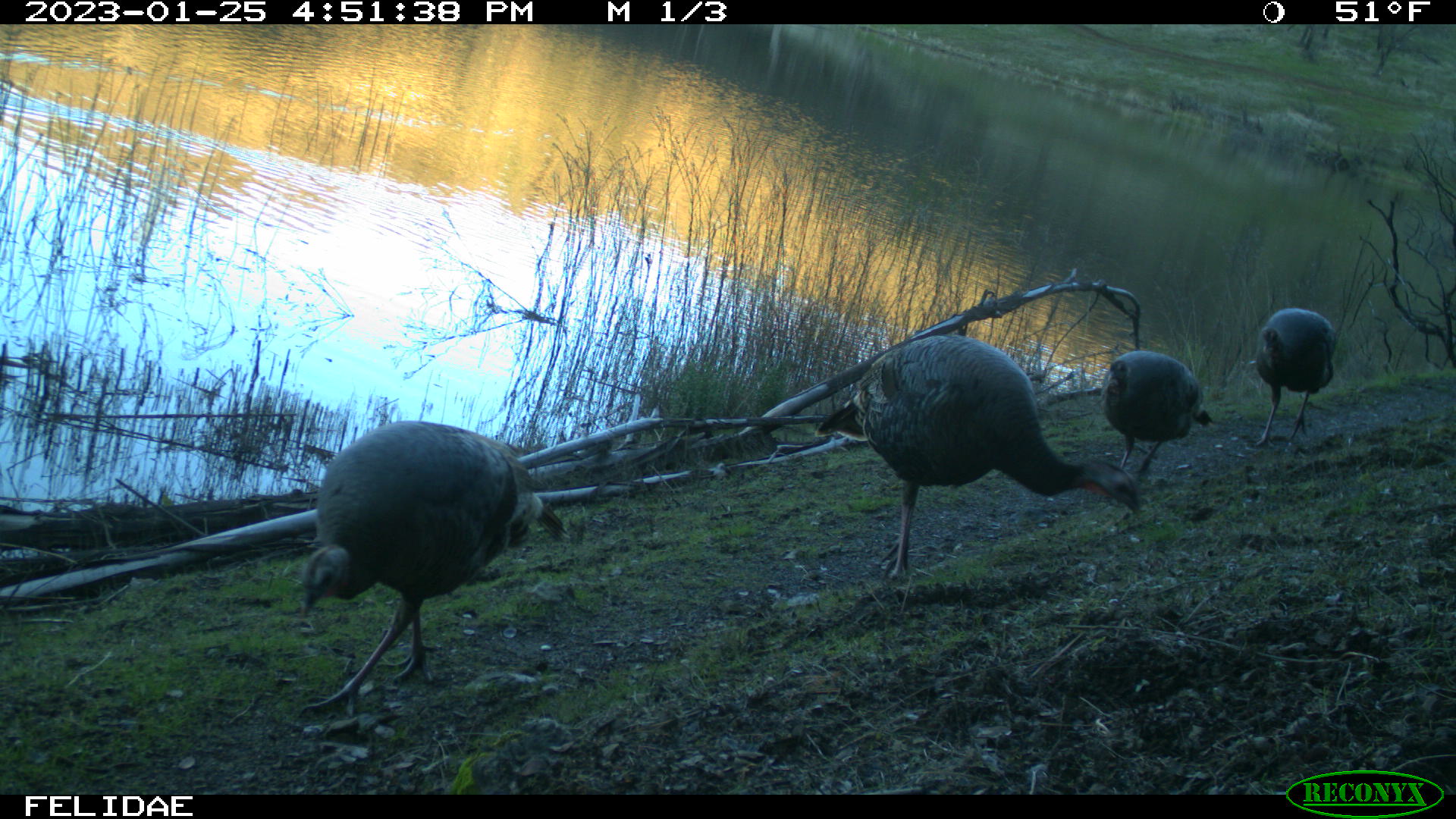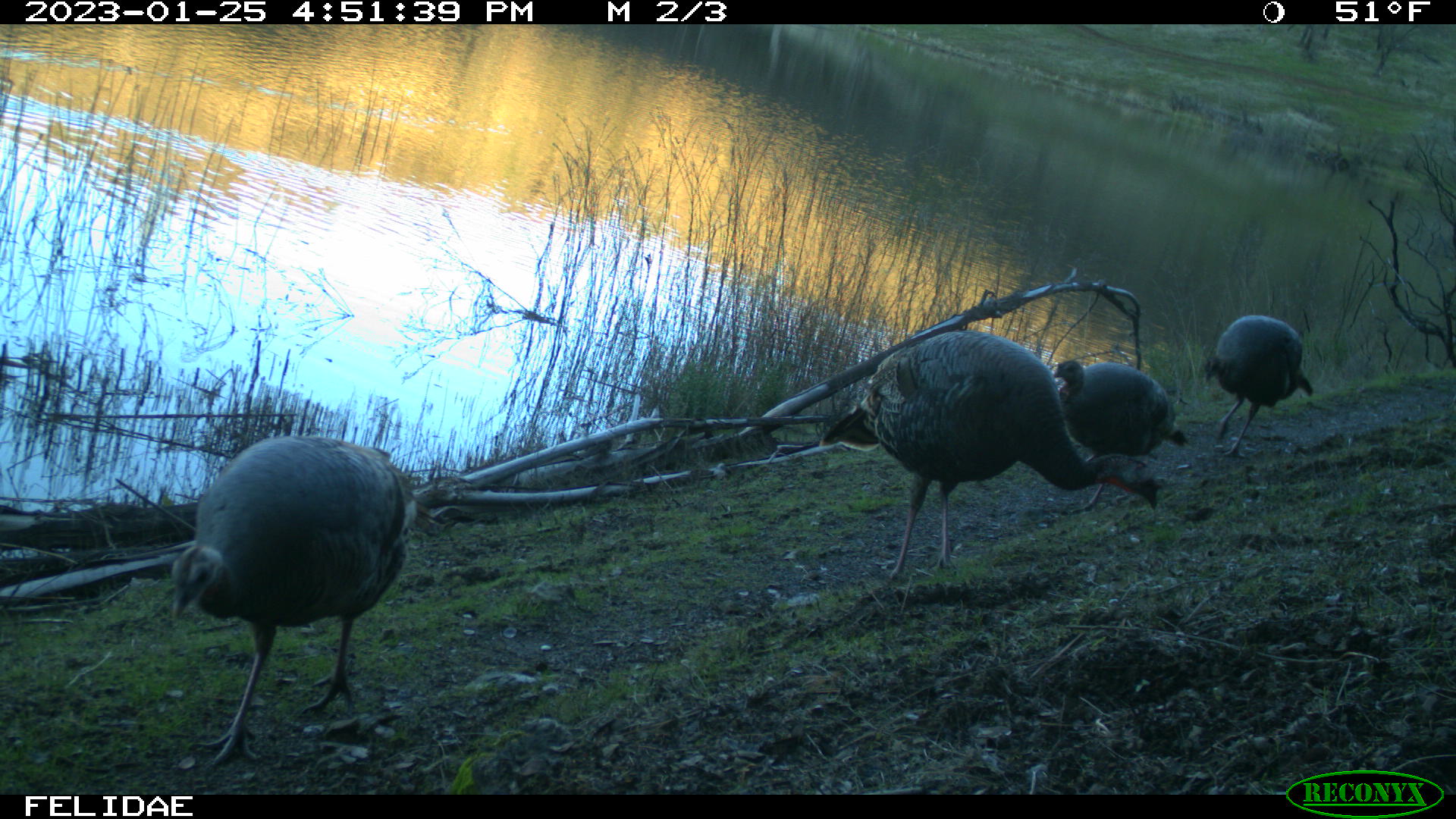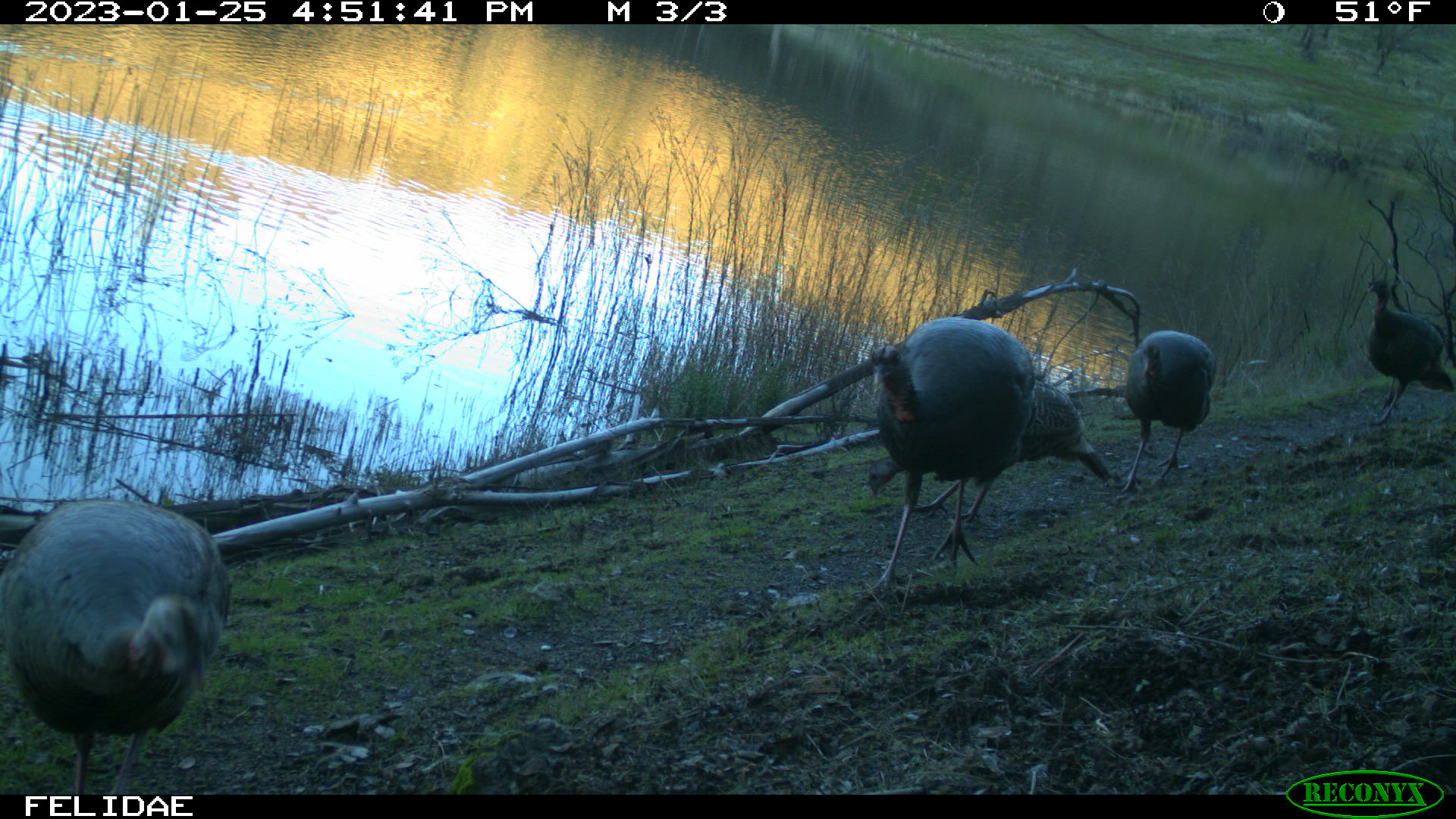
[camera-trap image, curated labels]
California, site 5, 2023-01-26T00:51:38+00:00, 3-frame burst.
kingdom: Animalia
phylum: Chordata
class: Aves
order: Galliformes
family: Phasianidae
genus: Meleagris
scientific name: Meleagris gallopavo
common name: turkey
Turkey (Meleagris gallopavo).